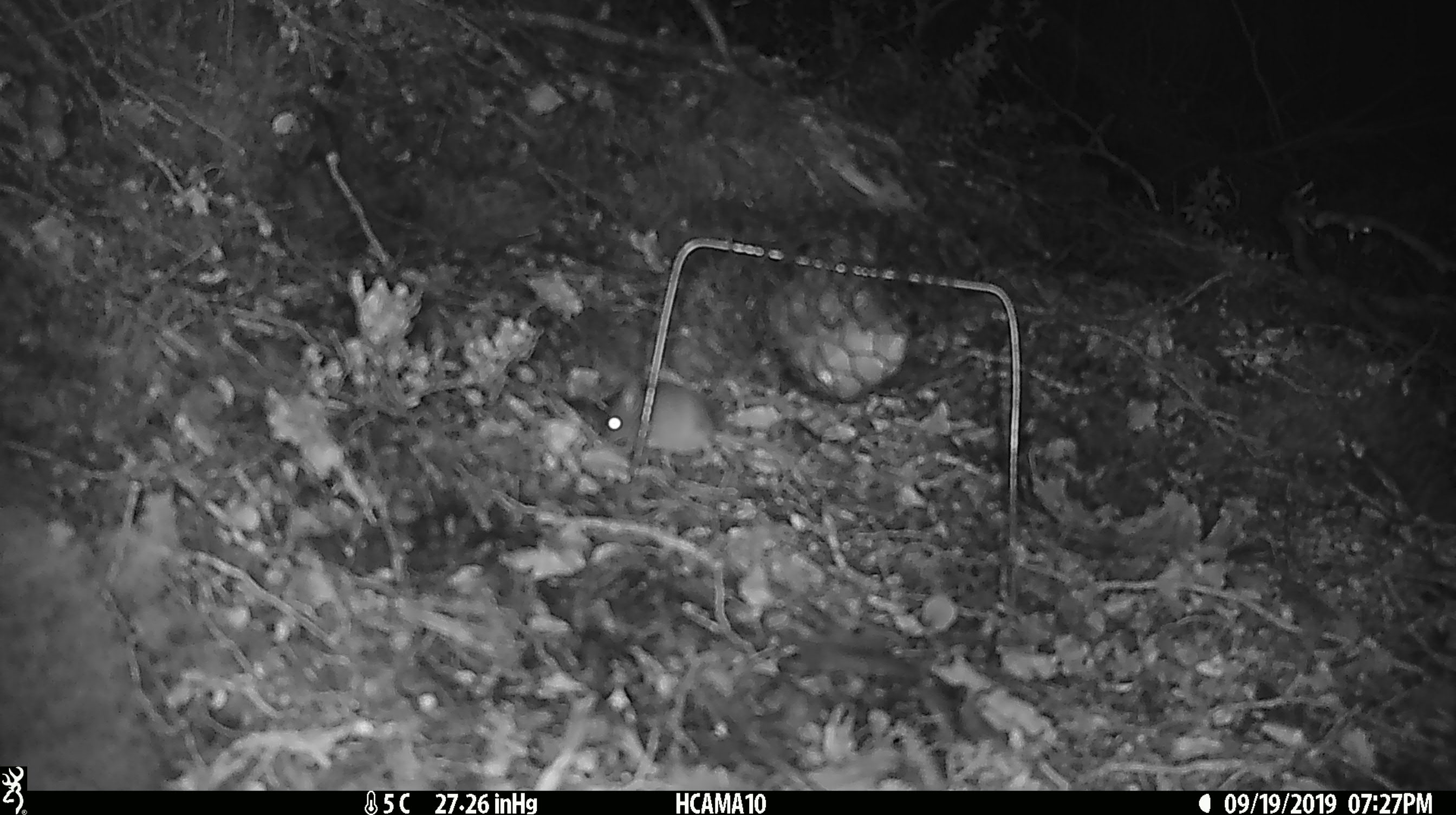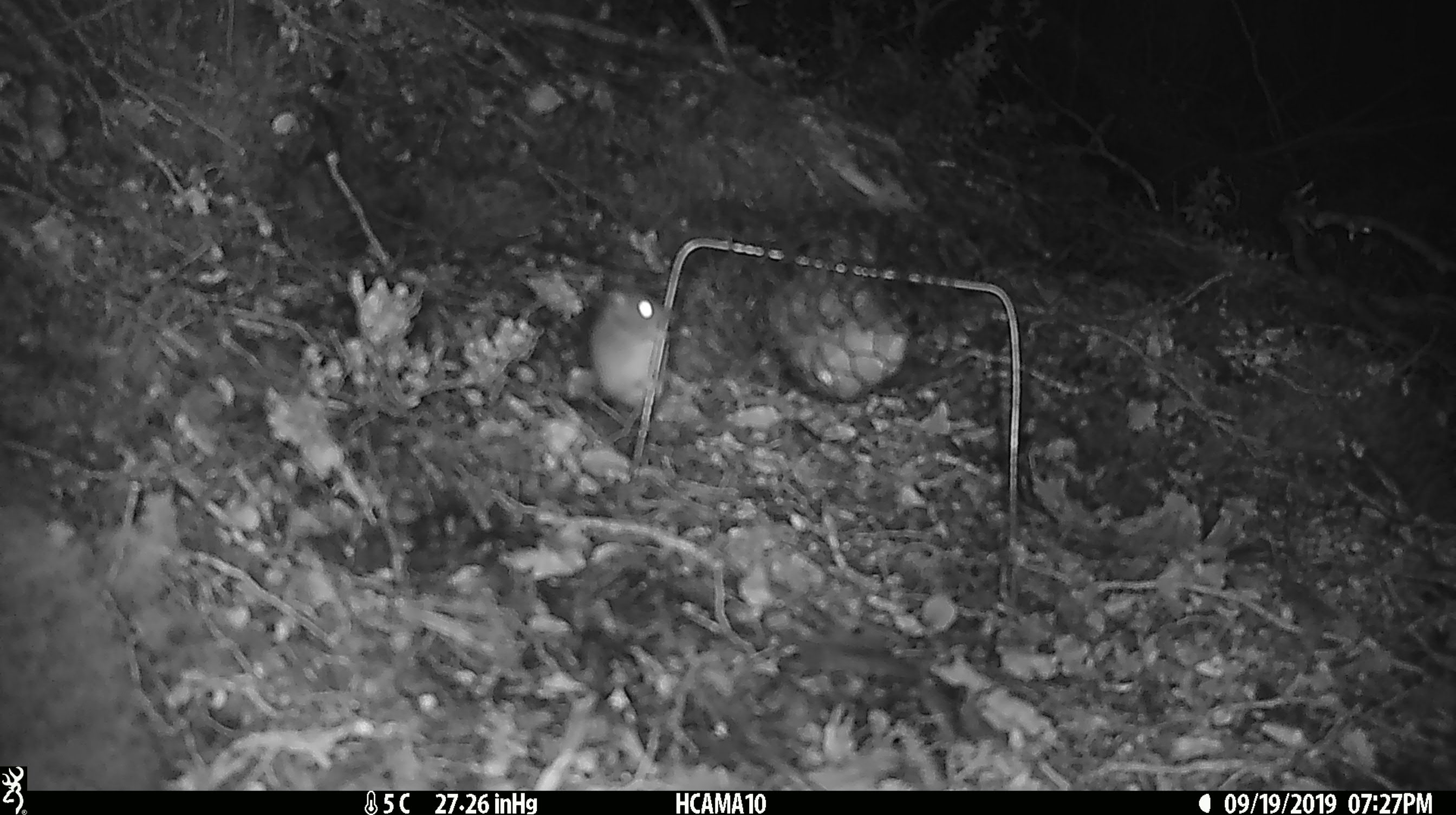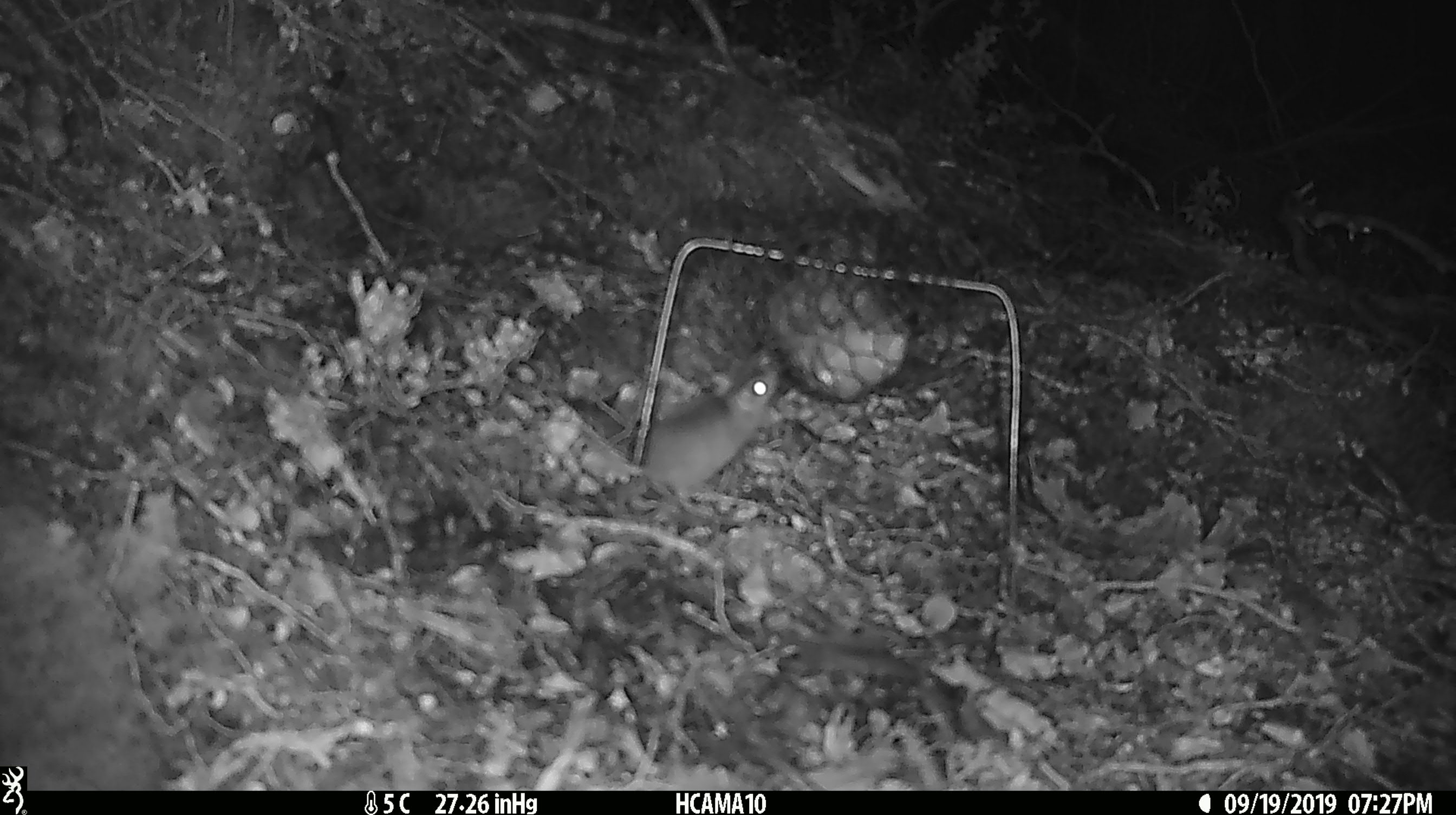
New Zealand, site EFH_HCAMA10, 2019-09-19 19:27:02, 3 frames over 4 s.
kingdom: Animalia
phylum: Chordata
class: Mammalia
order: Rodentia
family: Muridae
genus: Mus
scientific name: Mus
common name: mouse